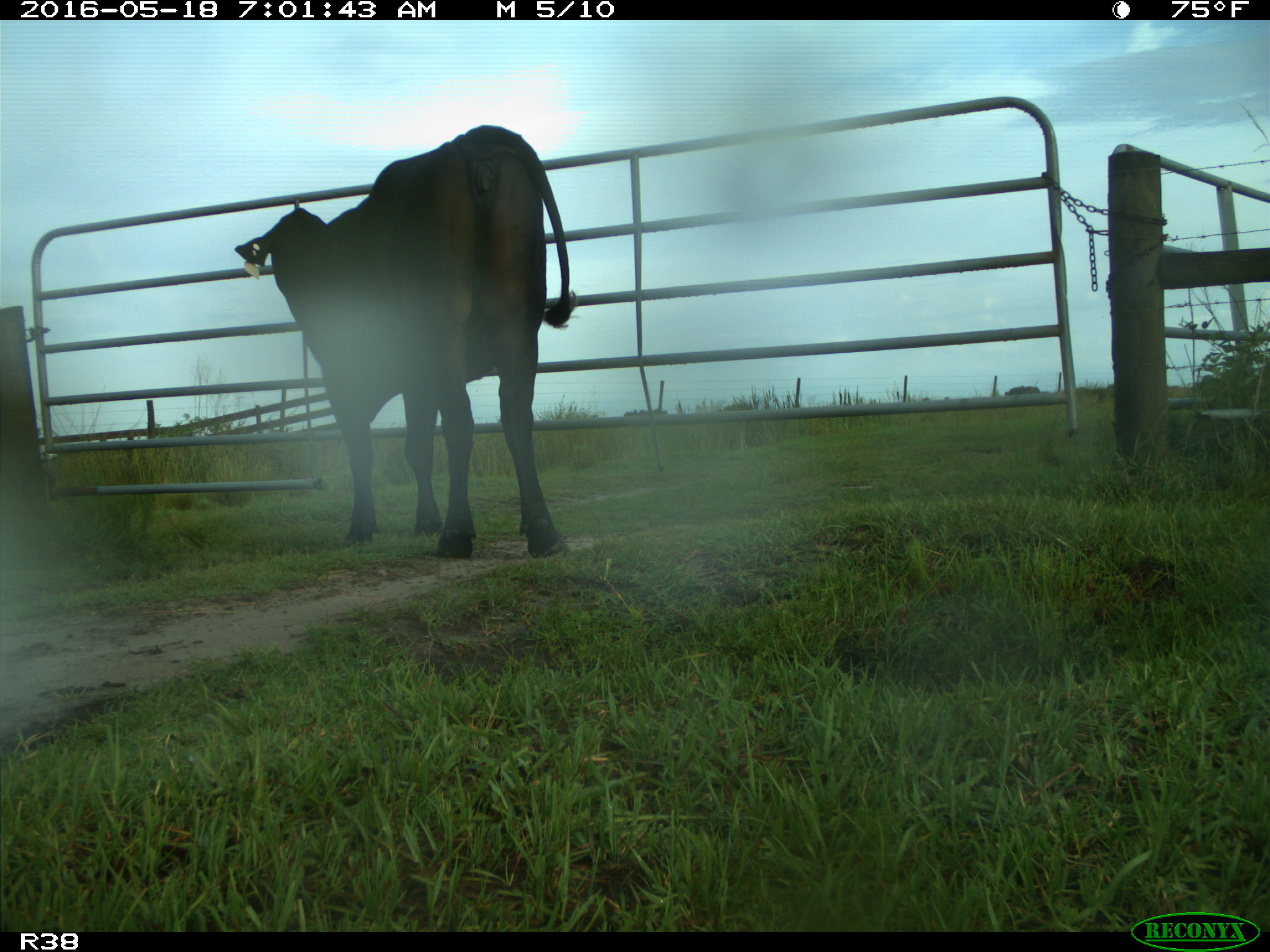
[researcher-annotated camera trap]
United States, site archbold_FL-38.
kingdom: Animalia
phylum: Chordata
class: Mammalia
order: Artiodactyla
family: Bovidae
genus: Bos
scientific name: Bos taurus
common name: domestic cow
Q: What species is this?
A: Bos taurus (domestic cow).